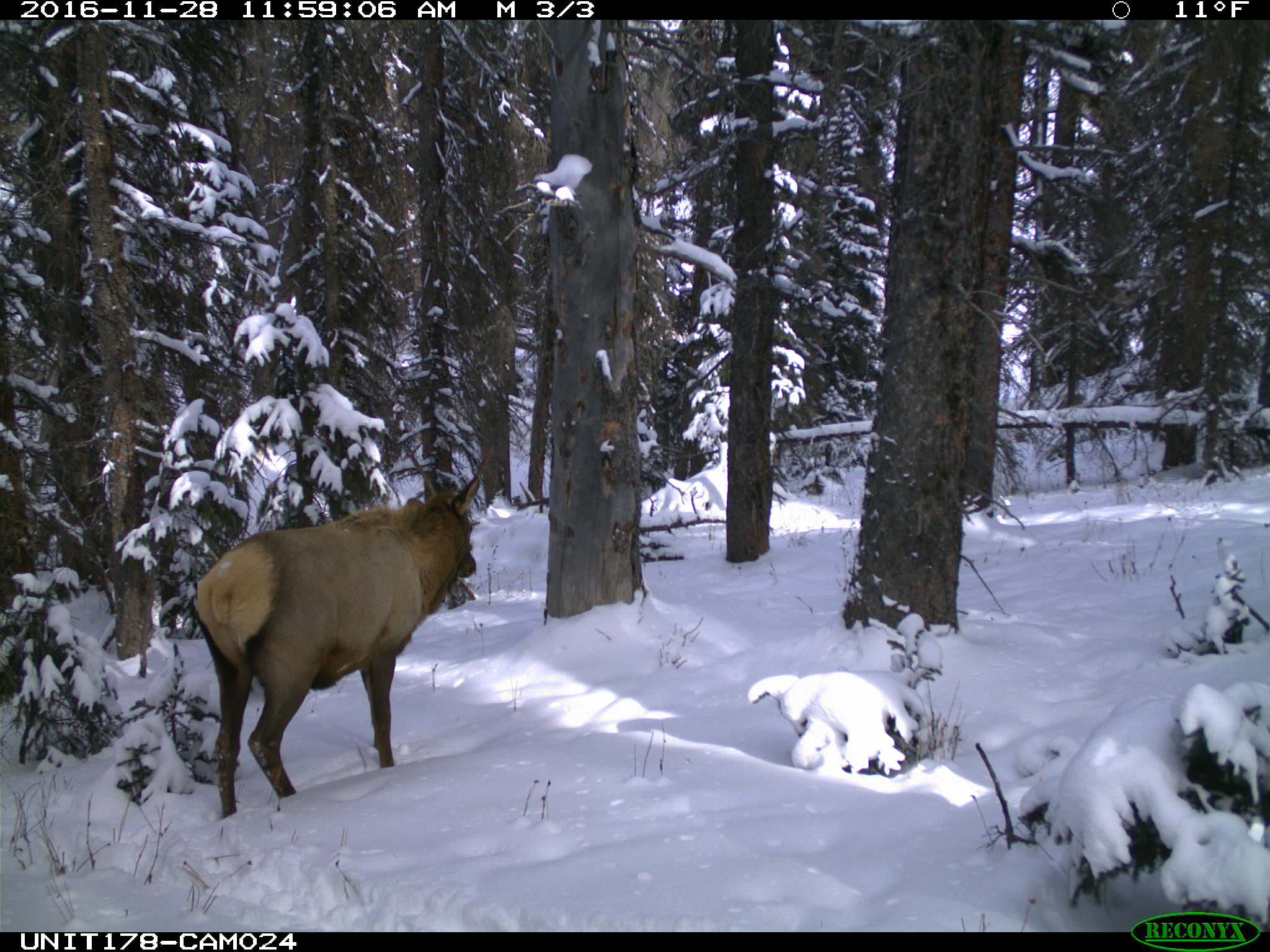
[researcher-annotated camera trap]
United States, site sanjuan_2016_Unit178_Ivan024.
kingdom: Animalia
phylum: Chordata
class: Mammalia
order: Artiodactyla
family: Cervidae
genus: Cervus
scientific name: Cervus elaphus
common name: red deer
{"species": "Cervus elaphus (red deer)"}